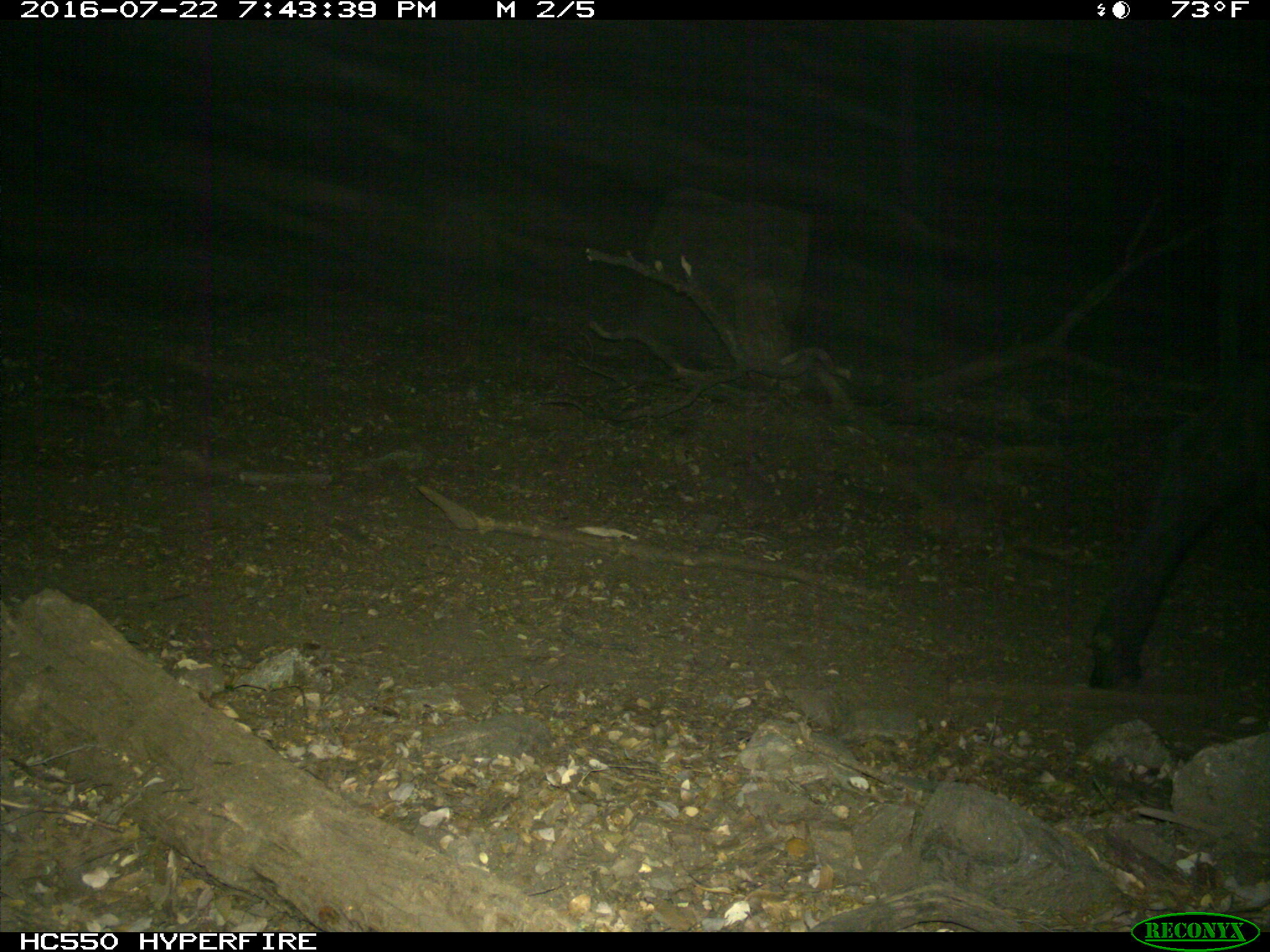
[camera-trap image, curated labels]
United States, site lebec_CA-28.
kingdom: Animalia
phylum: Chordata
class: Mammalia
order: Artiodactyla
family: Bovidae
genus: Bos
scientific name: Bos taurus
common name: domestic cow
Bos taurus (domestic cow).